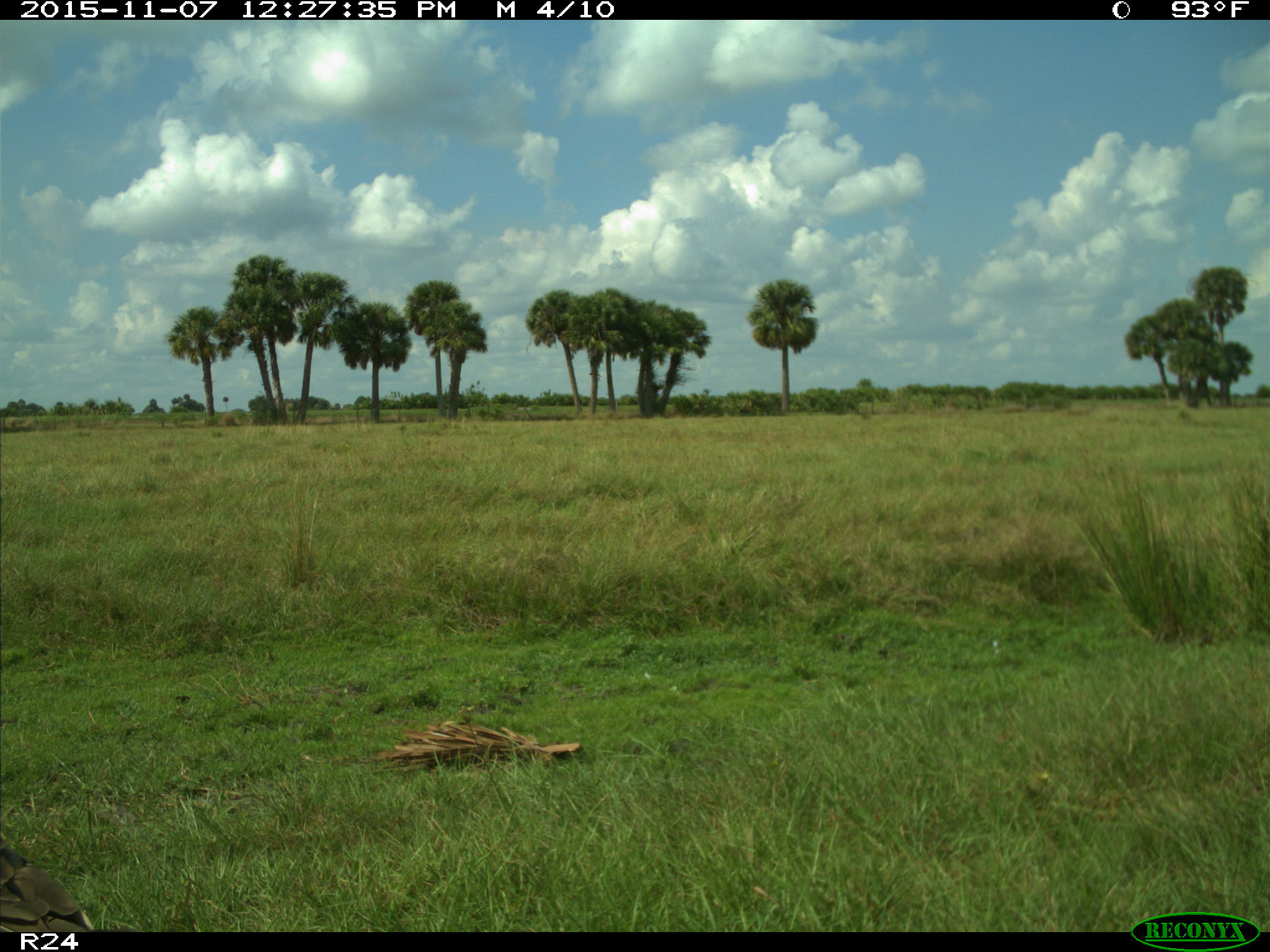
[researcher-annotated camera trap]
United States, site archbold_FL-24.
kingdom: Animalia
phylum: Chordata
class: Aves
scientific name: Aves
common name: birds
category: unidentified bird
Unidentified bird (birds) (Aves).